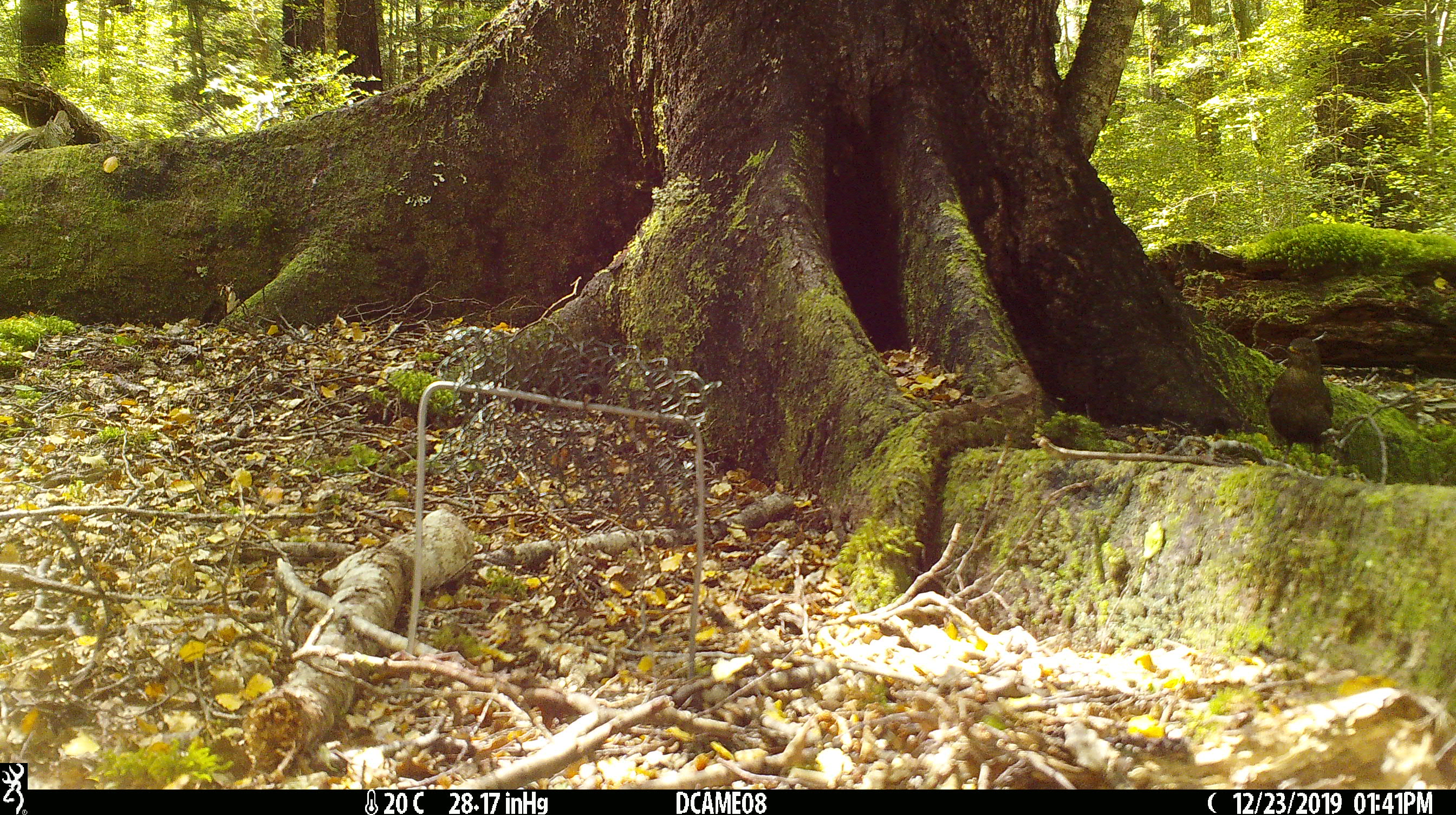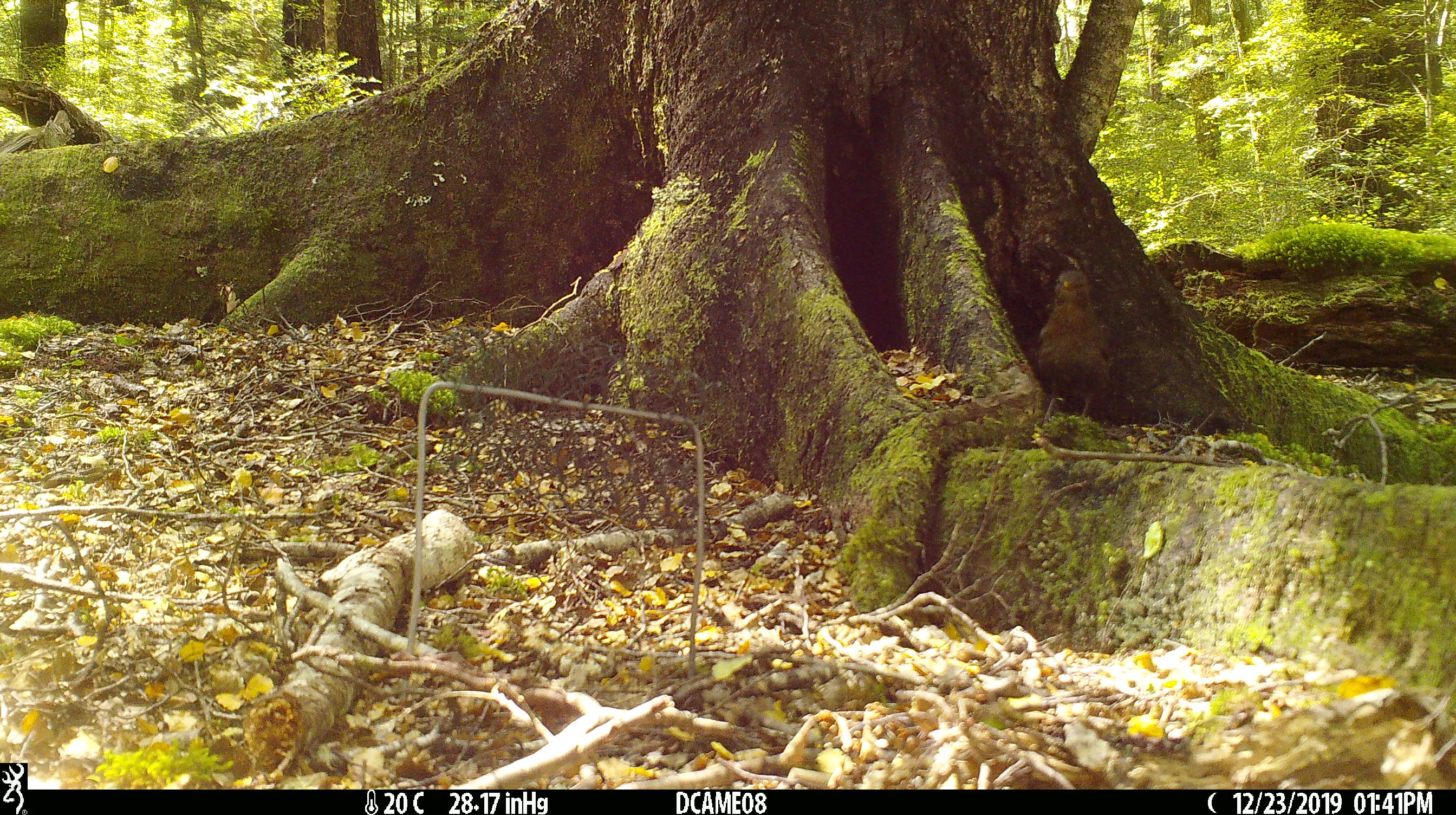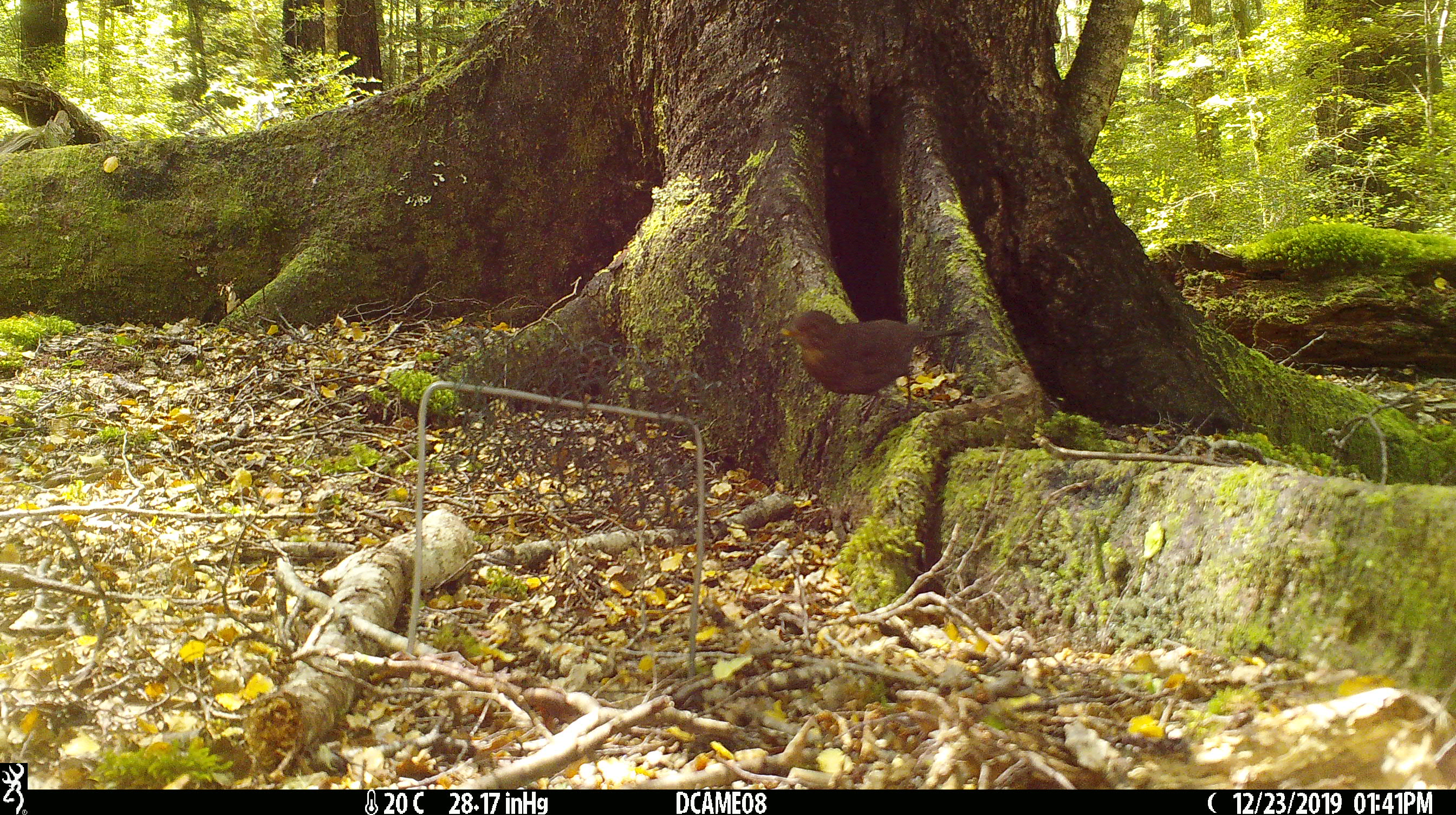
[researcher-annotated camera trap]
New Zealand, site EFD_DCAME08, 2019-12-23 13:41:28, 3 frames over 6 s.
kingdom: Animalia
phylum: Chordata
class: Aves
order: Passeriformes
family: Turdidae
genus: Turdus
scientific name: Turdus merula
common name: eurasian blackbird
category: blackbird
Blackbird (eurasian blackbird) (Turdus merula).